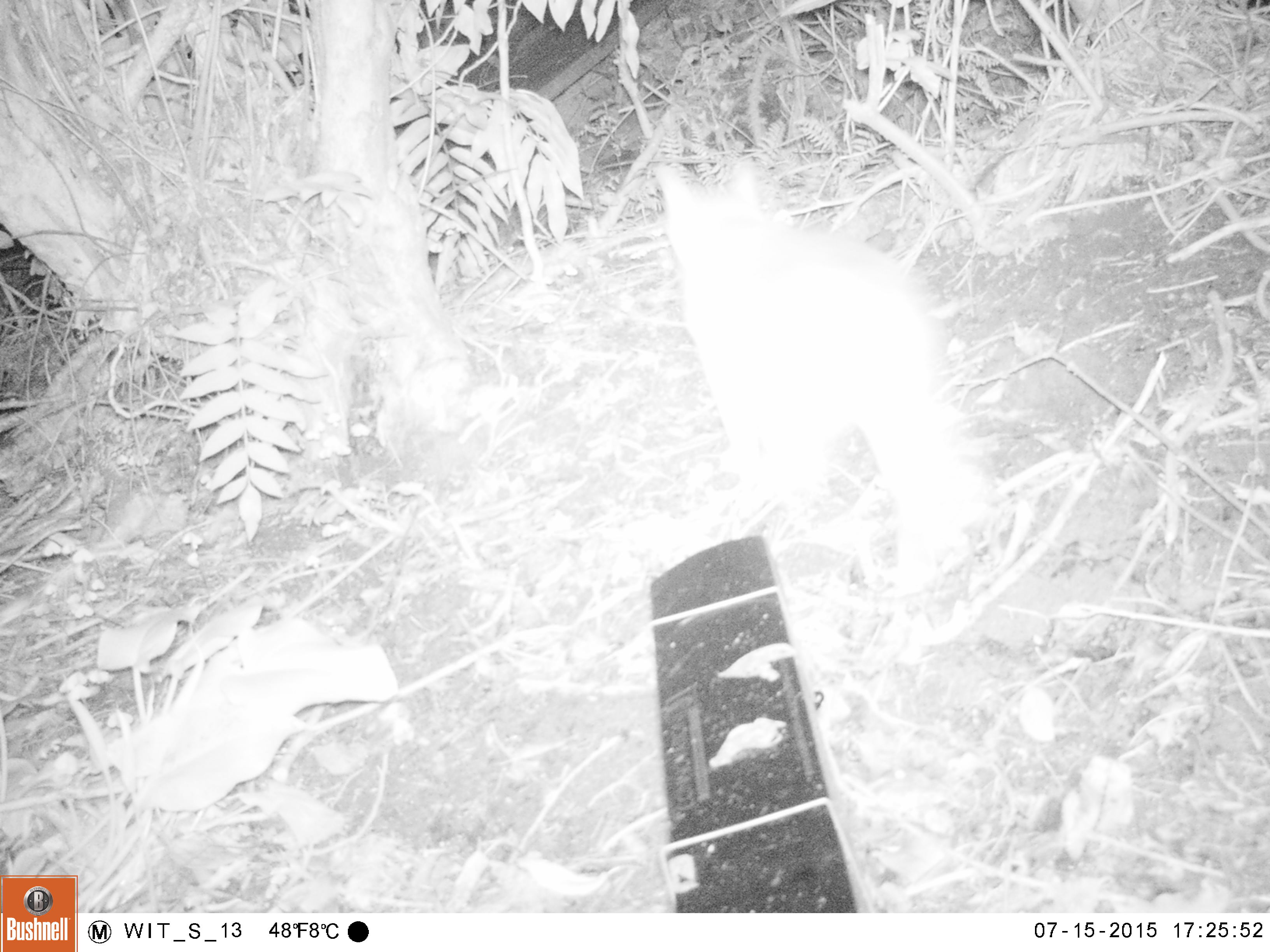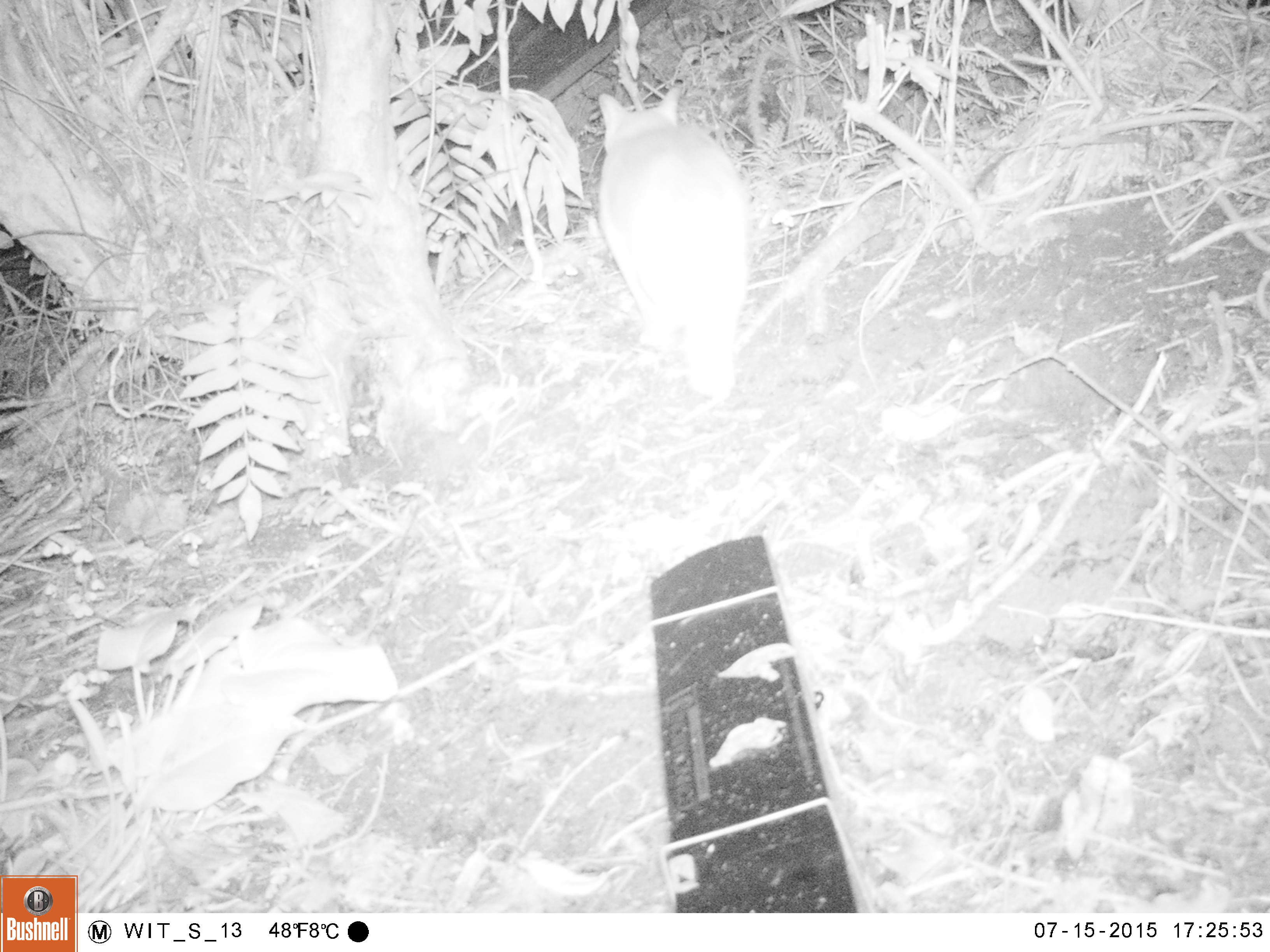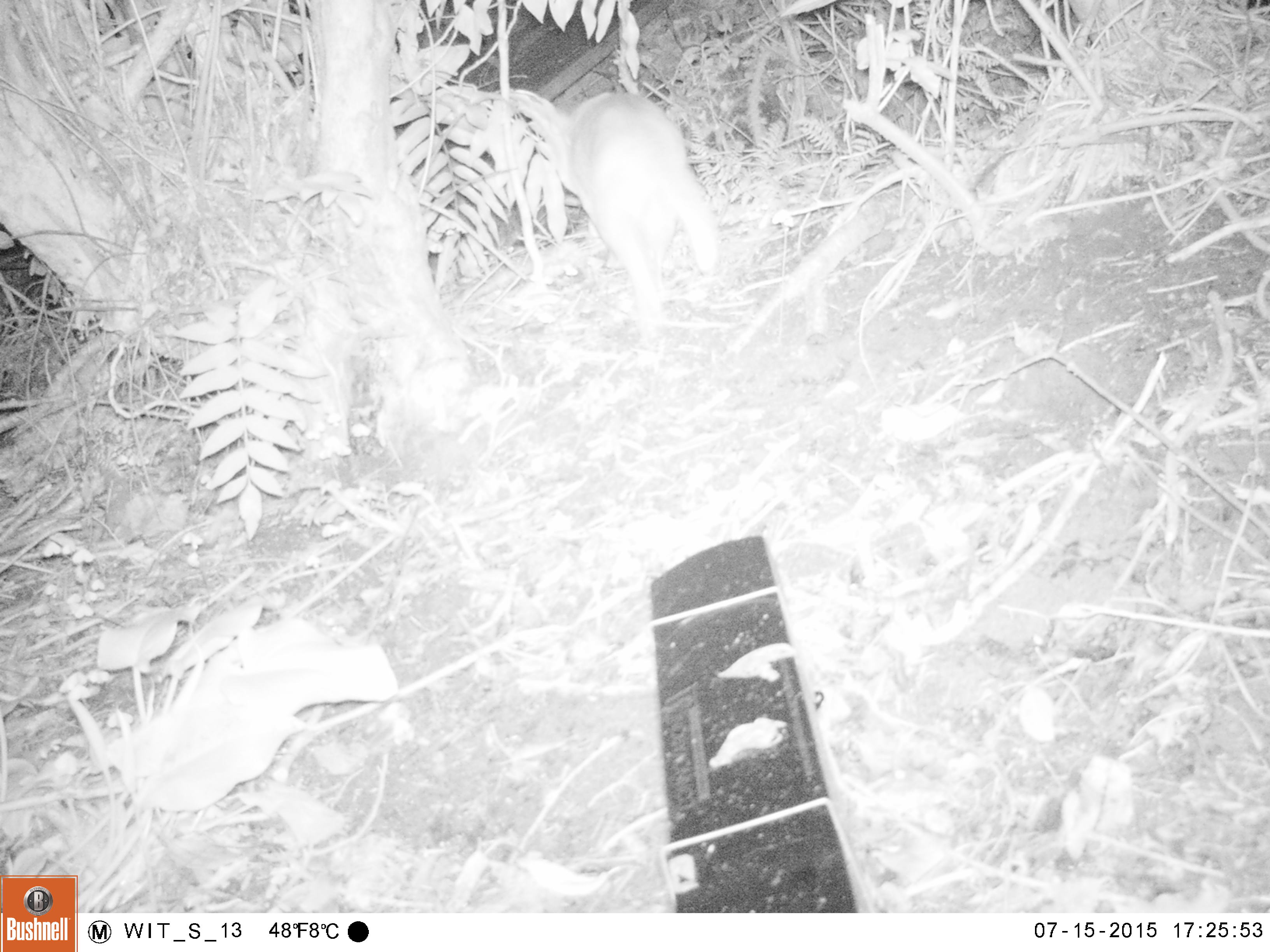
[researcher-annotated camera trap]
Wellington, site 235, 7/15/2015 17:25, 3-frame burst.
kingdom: Animalia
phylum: Chordata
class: Mammalia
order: Carnivora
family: Felidae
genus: Felis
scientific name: Felis catus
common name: cat